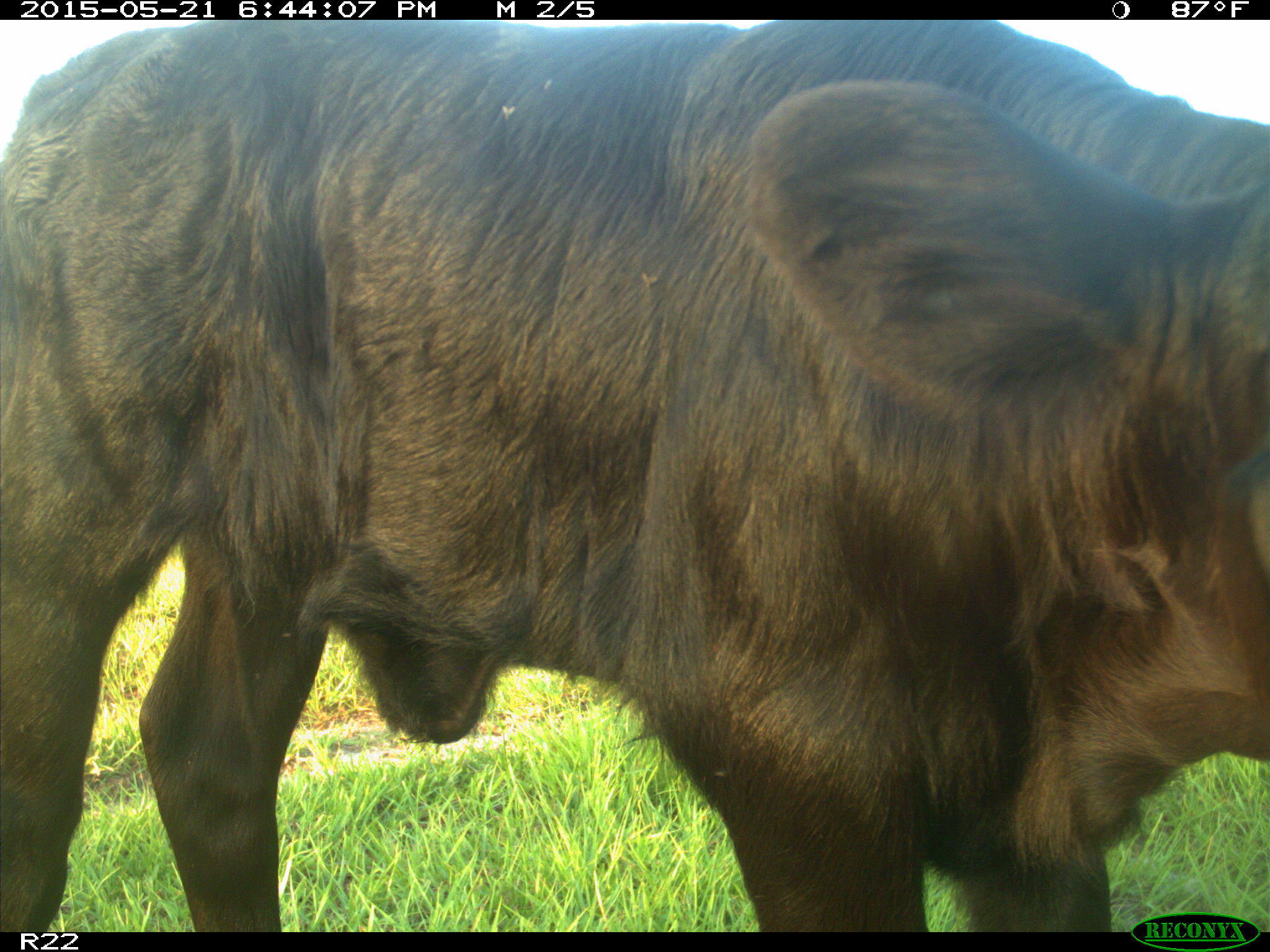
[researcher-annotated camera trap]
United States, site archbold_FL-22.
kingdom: Animalia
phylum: Chordata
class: Mammalia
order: Artiodactyla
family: Bovidae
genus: Bos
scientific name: Bos taurus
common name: domestic cow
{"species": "Bos taurus (domestic cow)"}